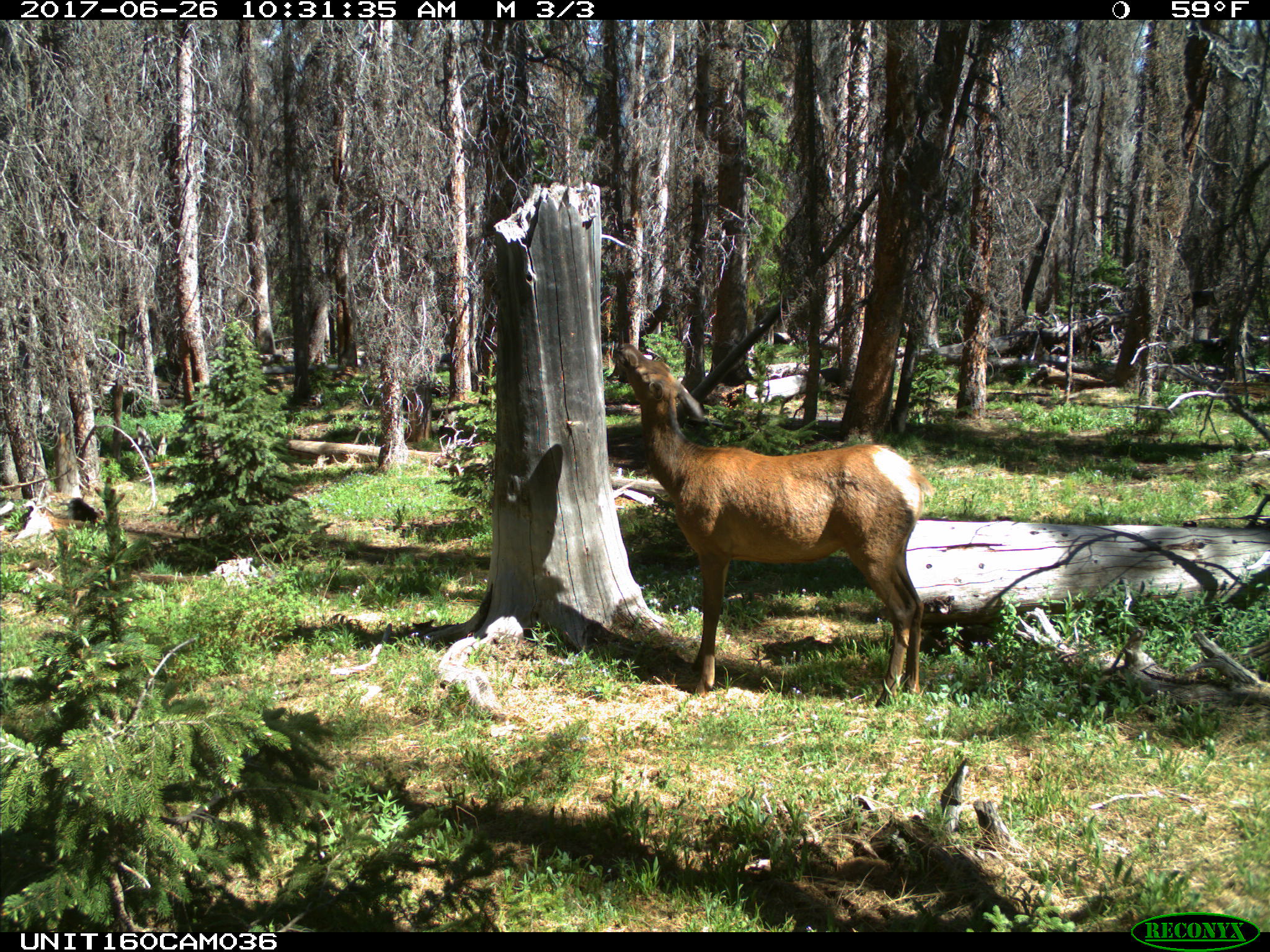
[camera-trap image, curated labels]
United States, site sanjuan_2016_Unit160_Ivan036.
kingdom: Animalia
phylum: Chordata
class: Mammalia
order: Artiodactyla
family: Cervidae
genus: Cervus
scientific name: Cervus elaphus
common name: red deer